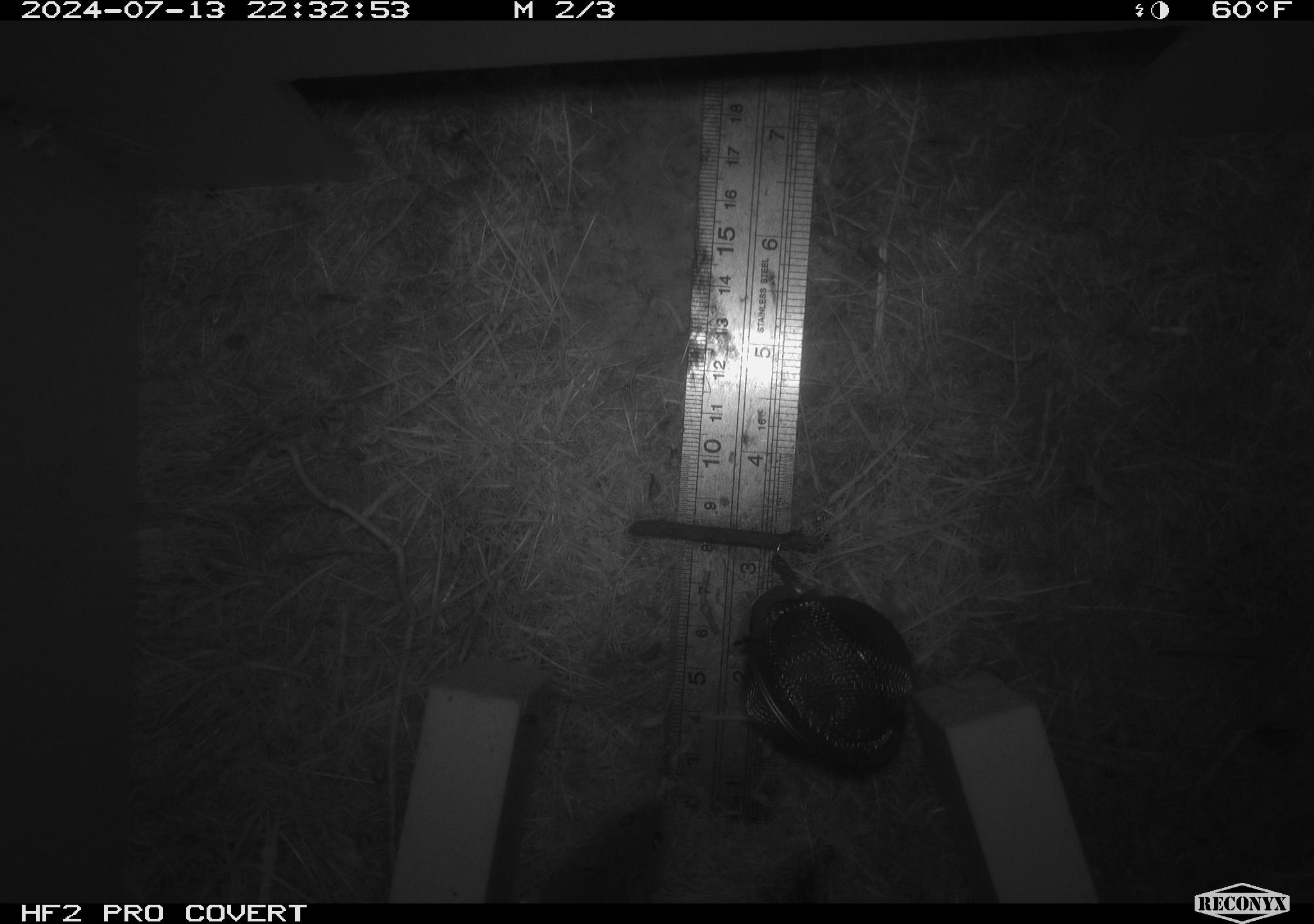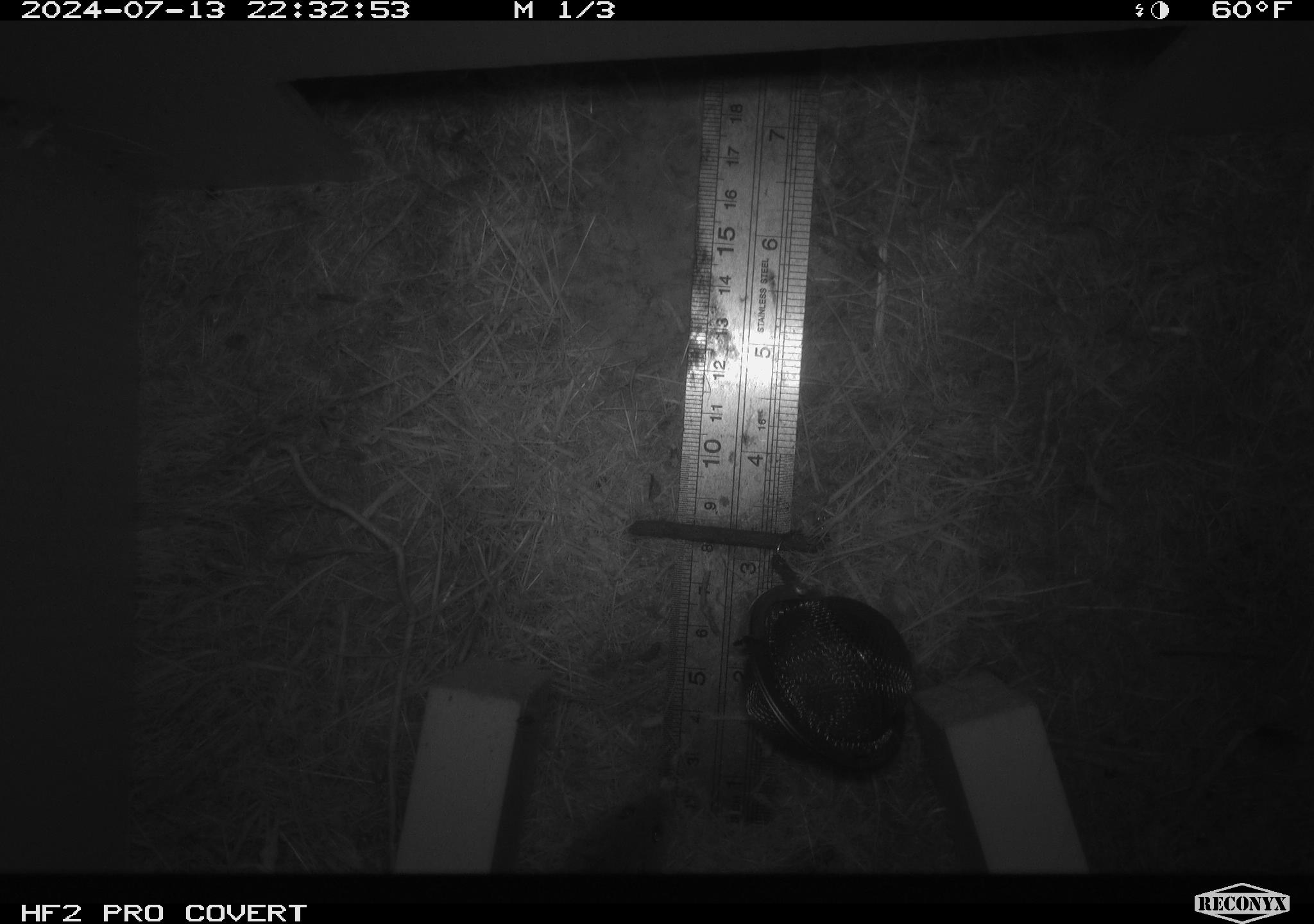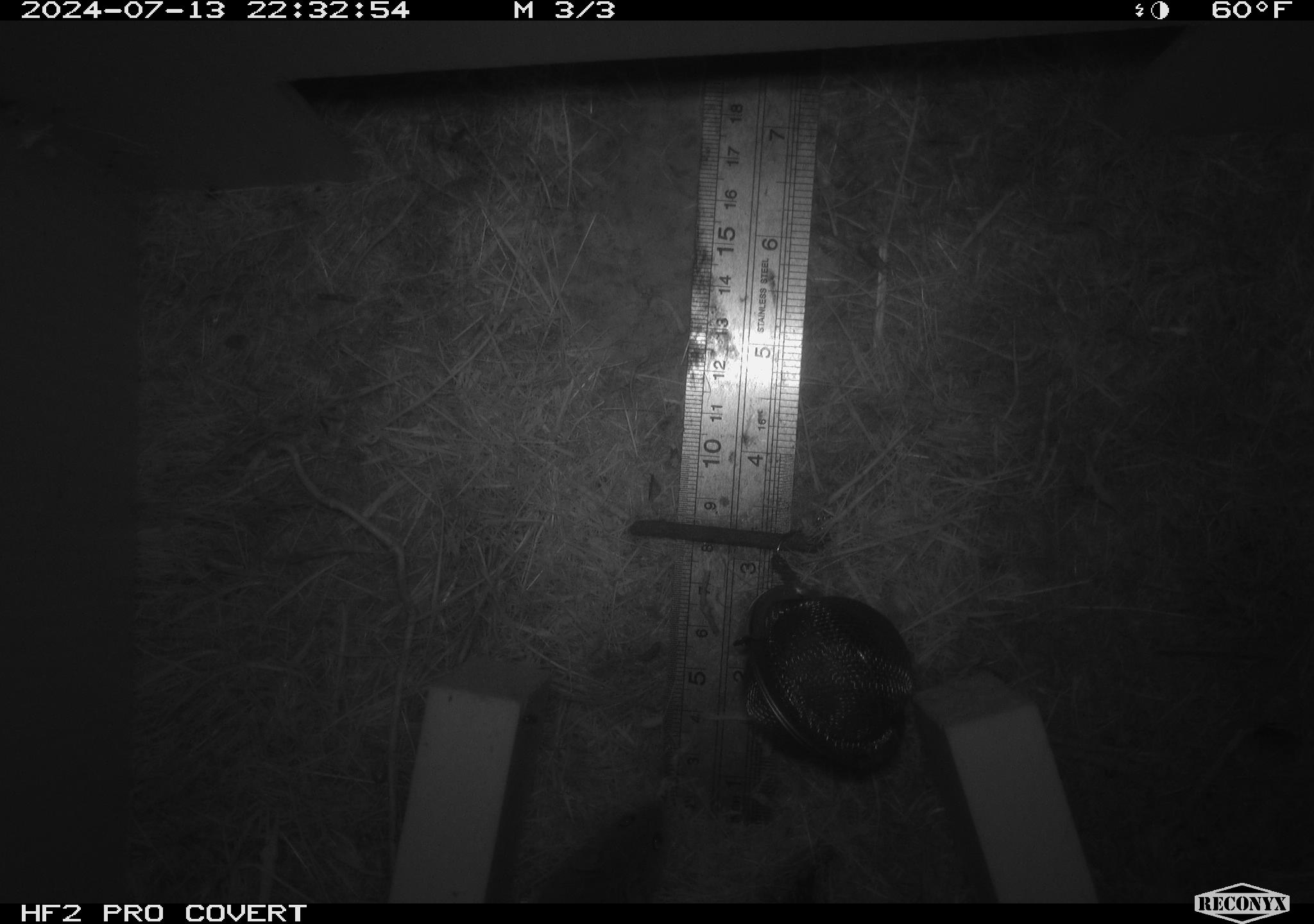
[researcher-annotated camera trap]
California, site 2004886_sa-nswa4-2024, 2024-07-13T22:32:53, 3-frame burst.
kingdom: Animalia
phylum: Chordata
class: Mammalia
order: Rodentia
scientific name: Rodentia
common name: mouse species